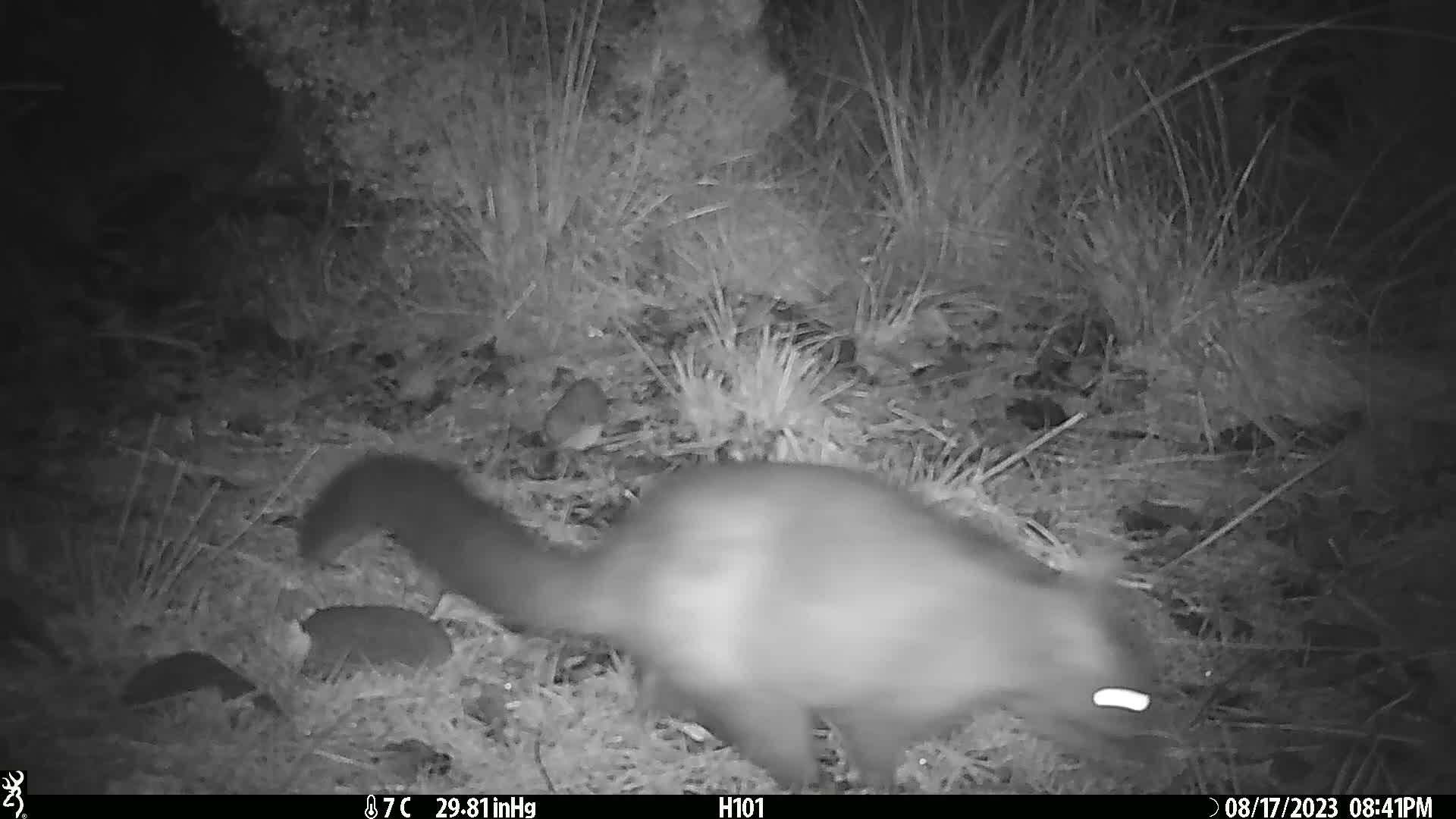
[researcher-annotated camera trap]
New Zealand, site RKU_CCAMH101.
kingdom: Animalia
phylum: Chordata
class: Mammalia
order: Diprotodontia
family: Phalangeridae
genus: Trichosurus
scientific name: Trichosurus vulpecula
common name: common brushtail possum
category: possum